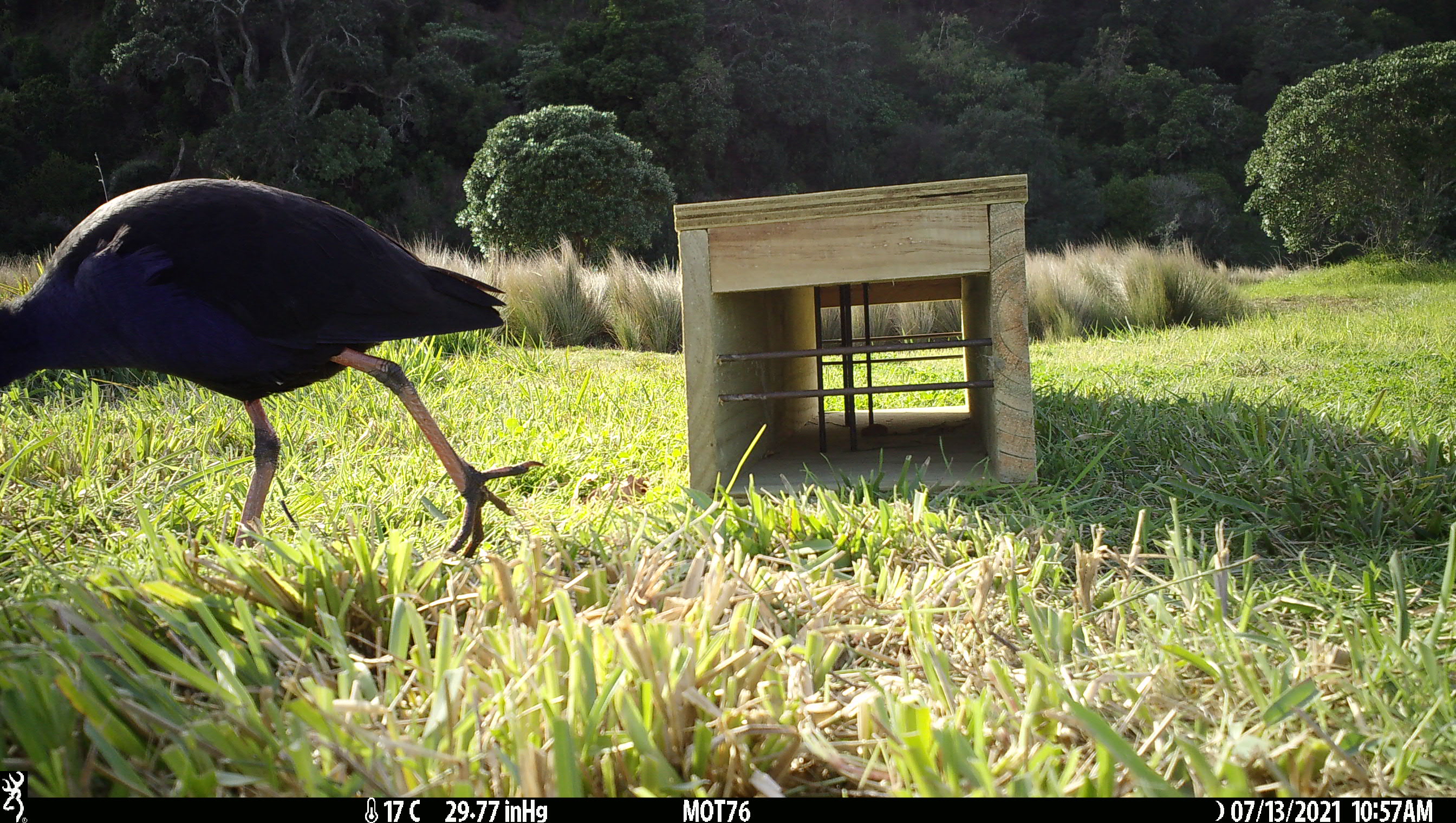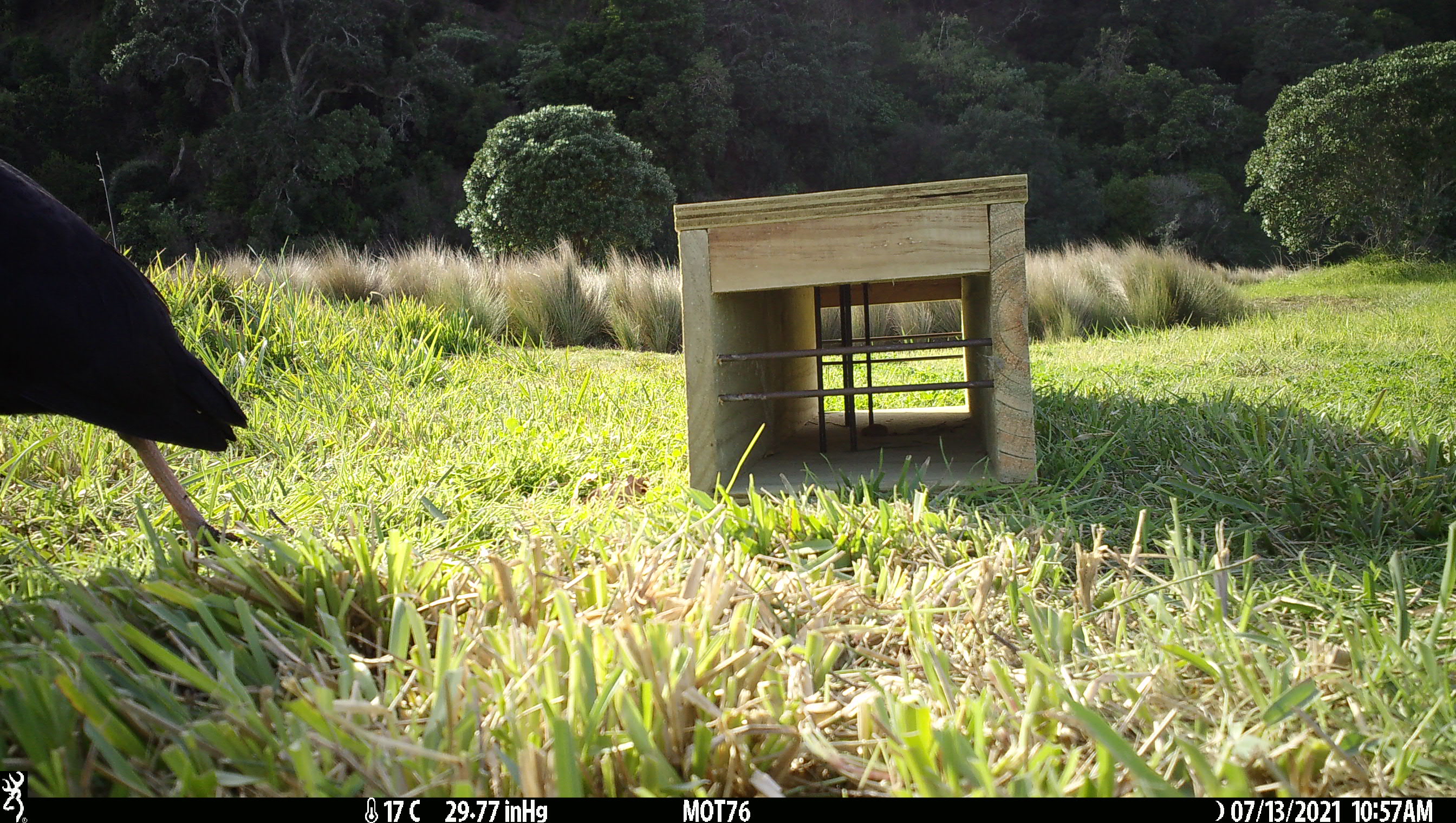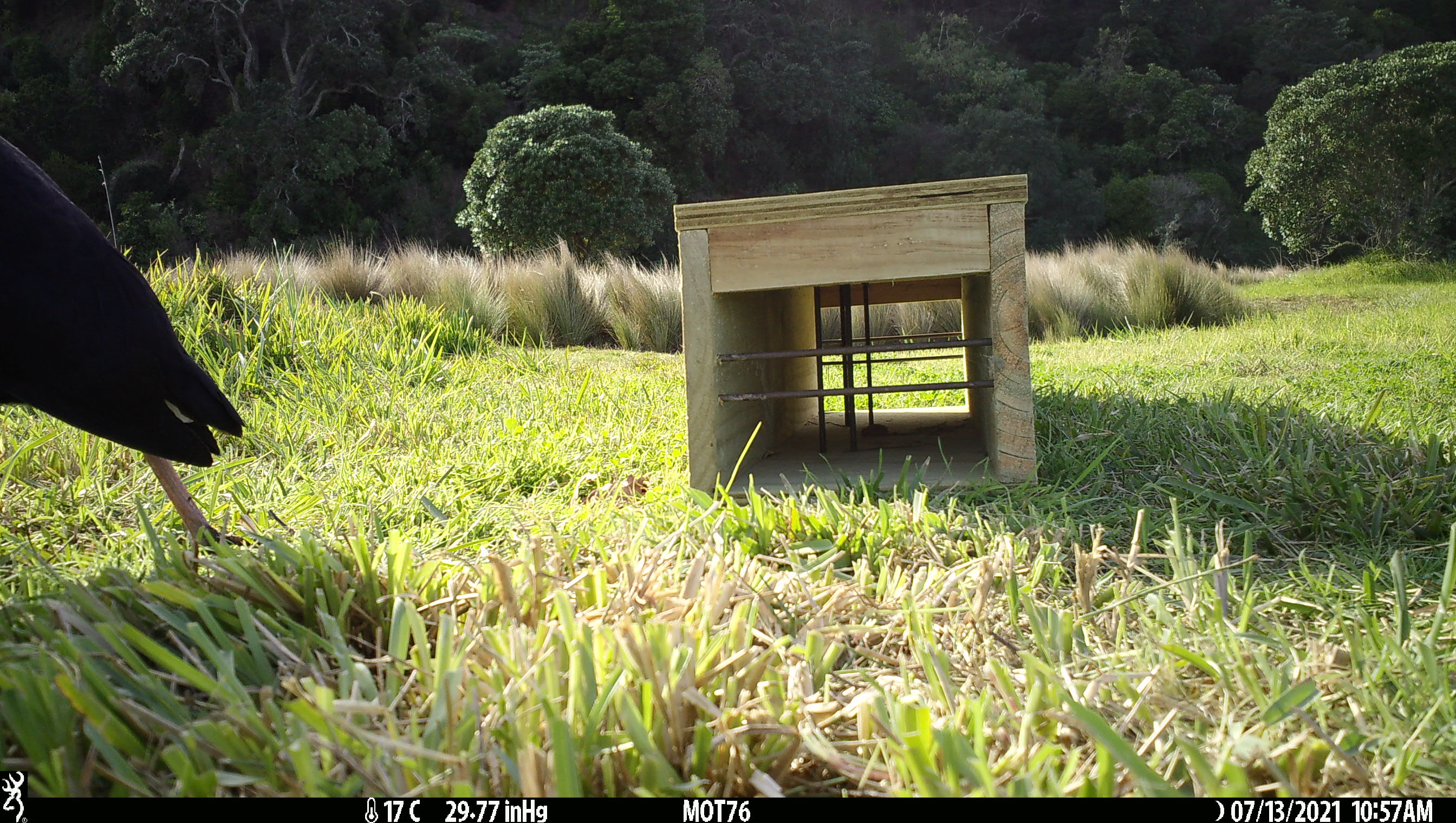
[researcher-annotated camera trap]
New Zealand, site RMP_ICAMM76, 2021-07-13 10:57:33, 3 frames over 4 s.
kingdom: Animalia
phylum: Chordata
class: Aves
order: Gruiformes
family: Rallidae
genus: Porphyrio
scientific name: Porphyrio melanotus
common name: australasian swamphen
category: pukeko